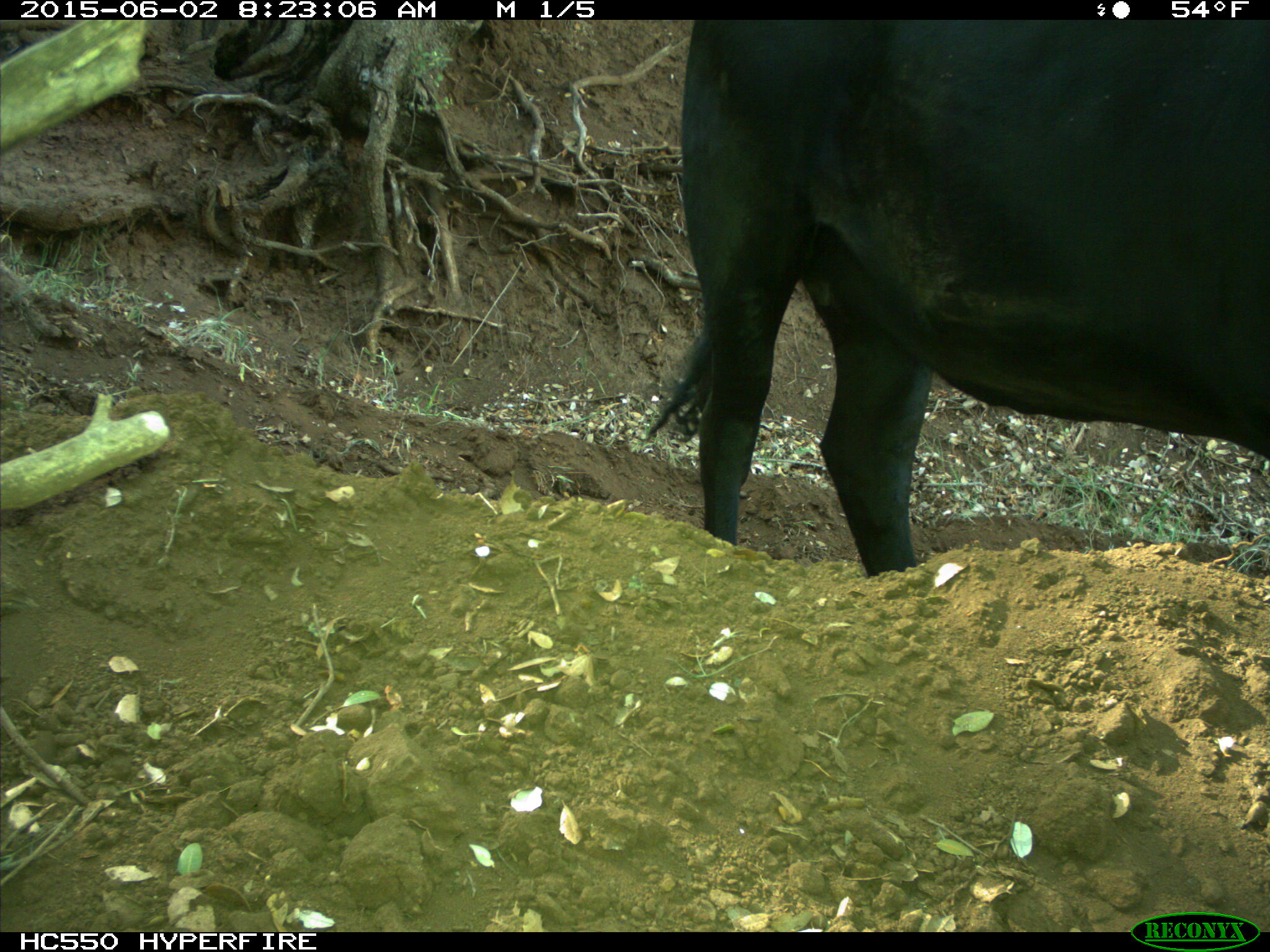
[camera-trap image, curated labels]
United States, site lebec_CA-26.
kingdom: Animalia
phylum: Chordata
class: Mammalia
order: Artiodactyla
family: Bovidae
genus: Bos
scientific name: Bos taurus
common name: domestic cow